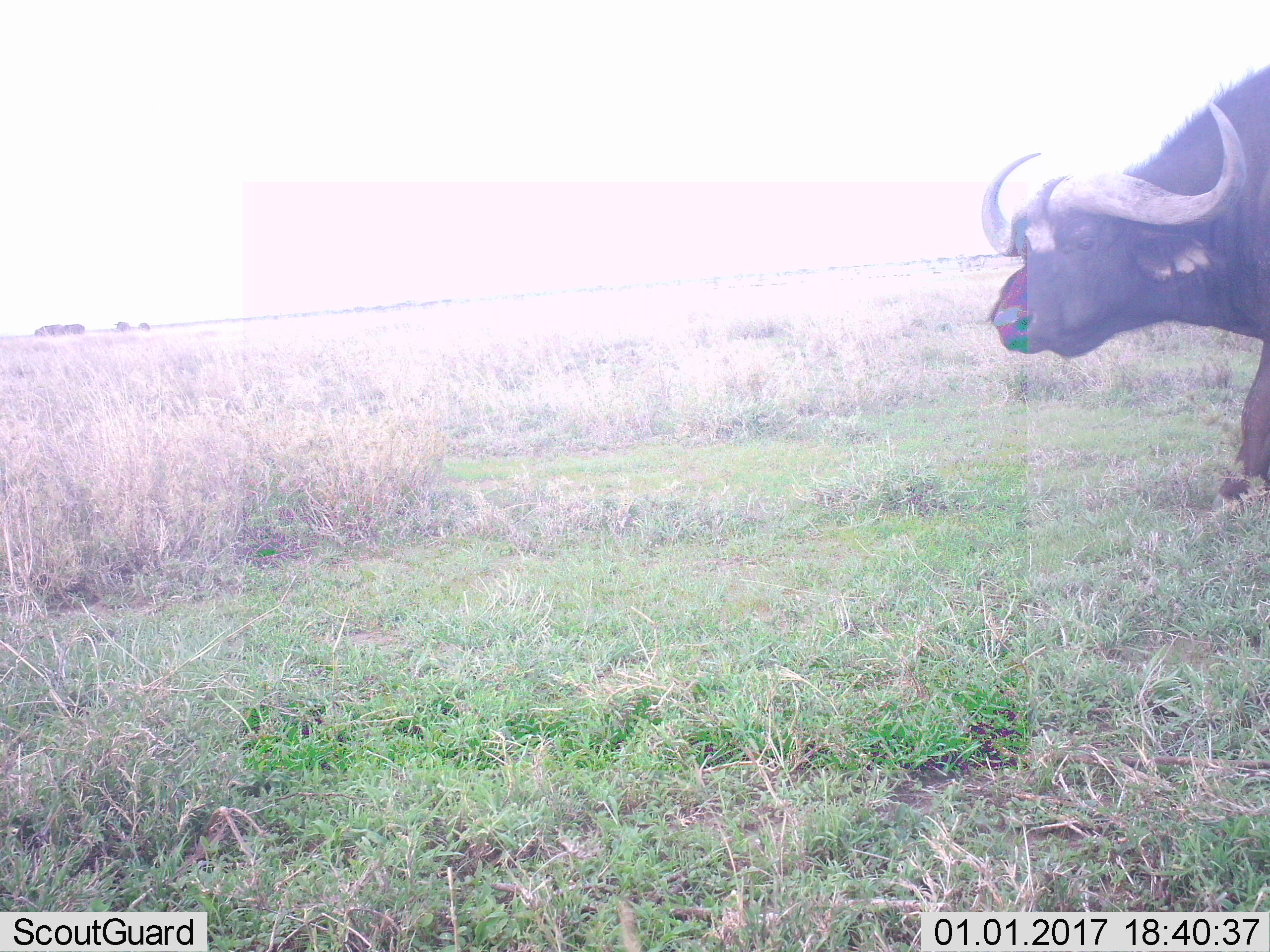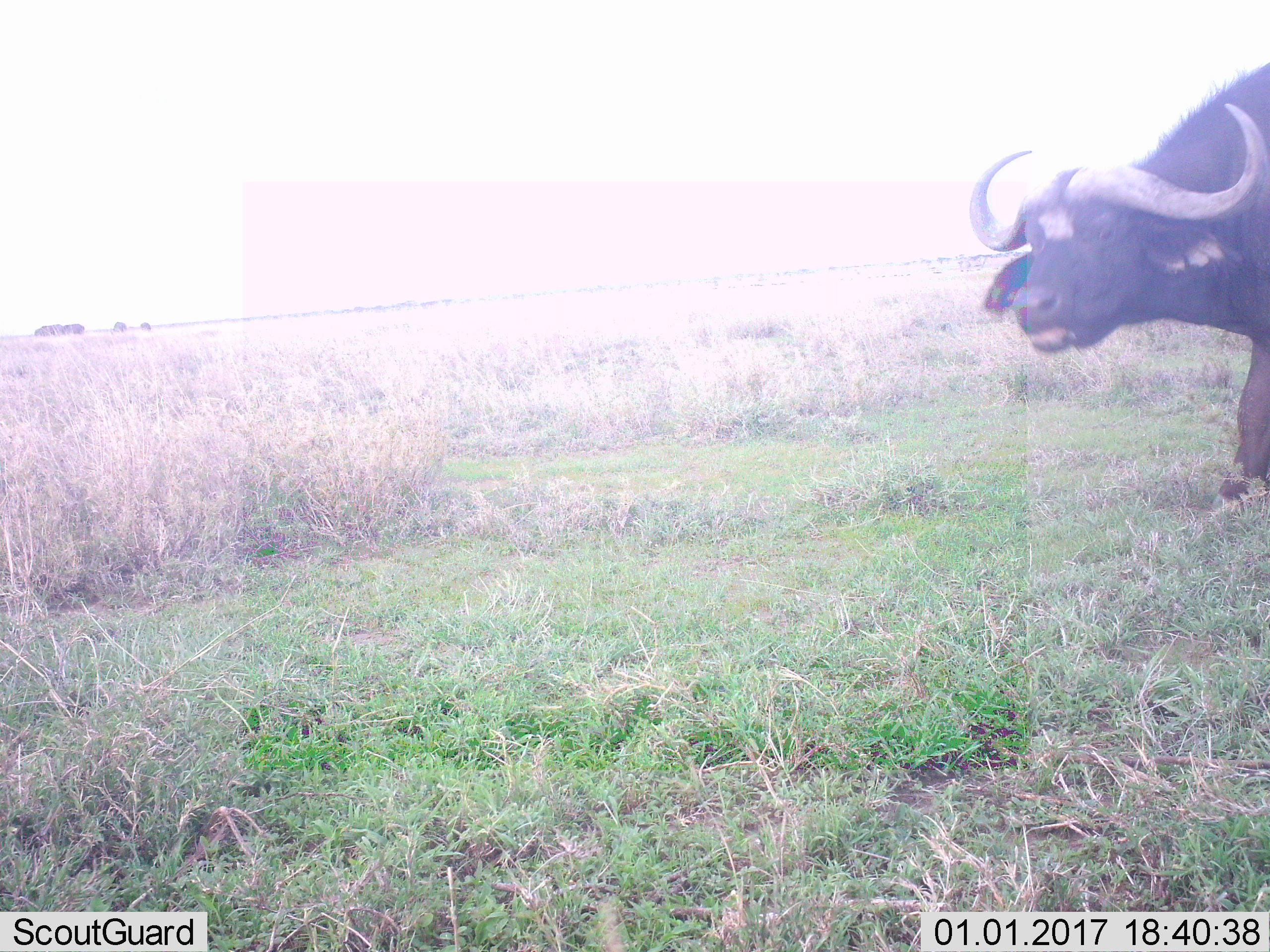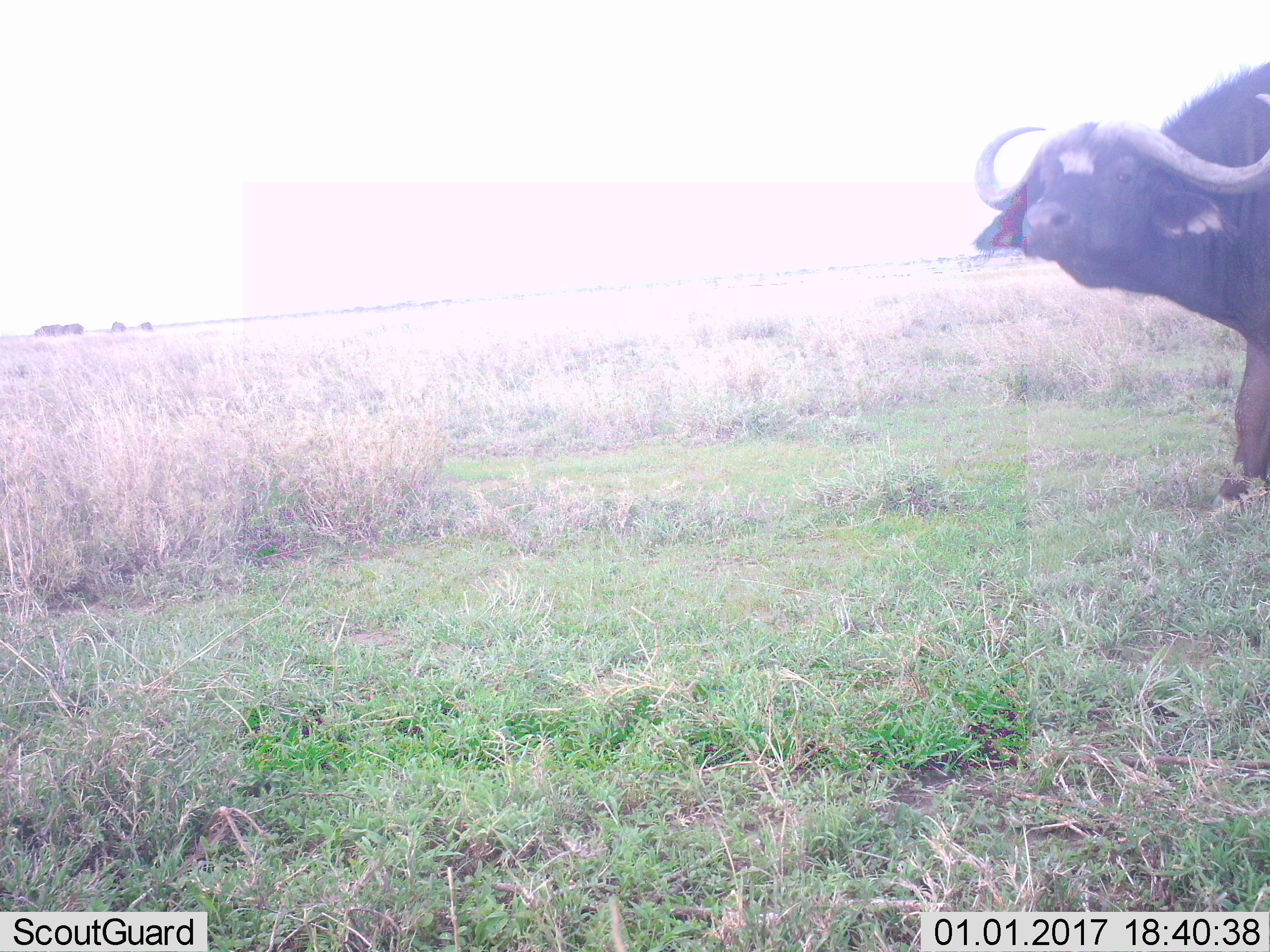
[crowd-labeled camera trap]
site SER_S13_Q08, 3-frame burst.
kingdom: Animalia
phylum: Chordata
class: Mammalia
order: Artiodactyla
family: Bovidae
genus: Syncerus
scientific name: Syncerus caffer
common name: african buffalo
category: buffalo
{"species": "buffalo (african buffalo) (Syncerus caffer)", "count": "1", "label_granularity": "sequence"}